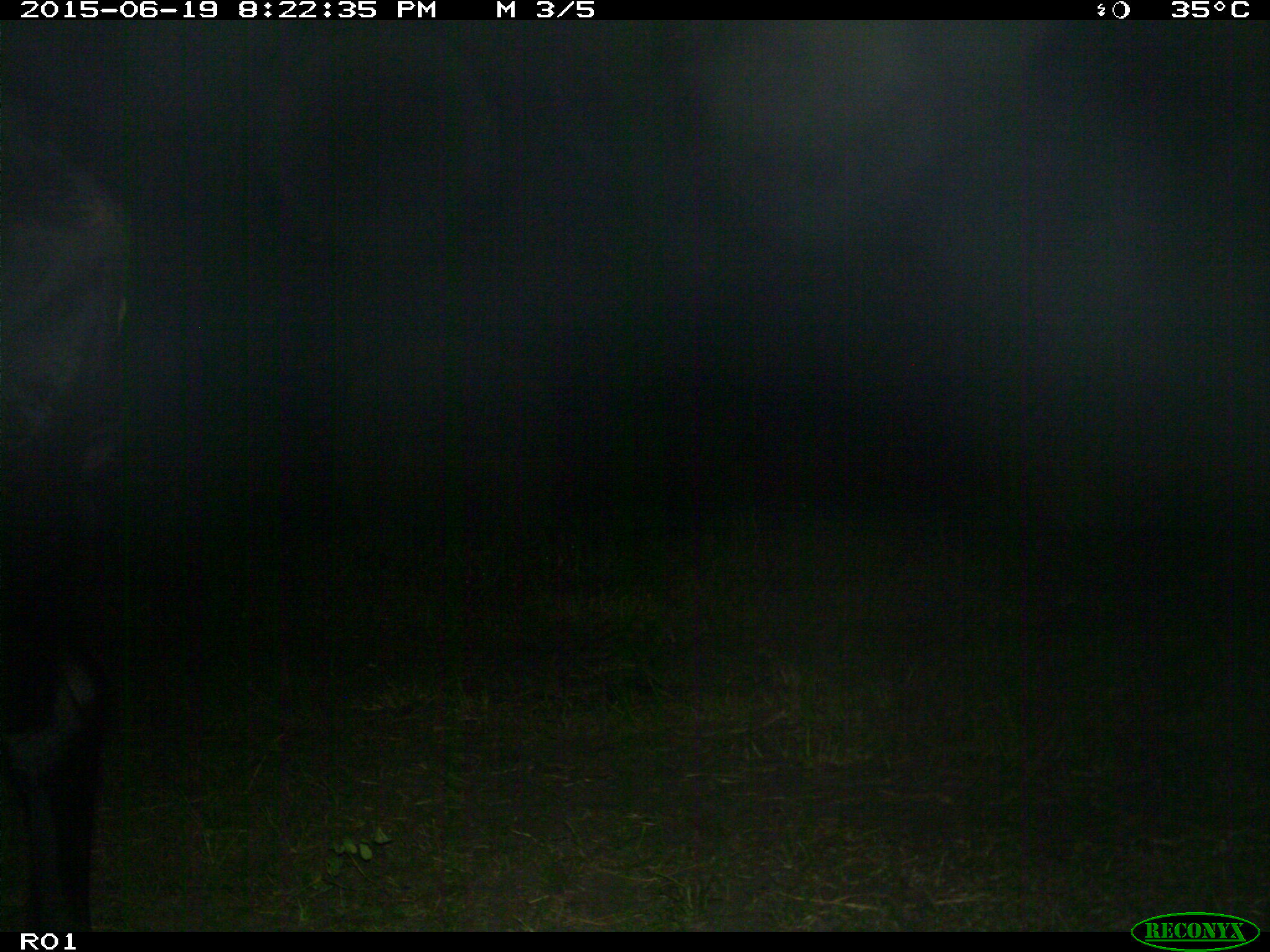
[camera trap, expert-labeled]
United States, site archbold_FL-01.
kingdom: Animalia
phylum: Chordata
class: Mammalia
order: Artiodactyla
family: Bovidae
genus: Bos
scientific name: Bos taurus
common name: domestic cow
Bos taurus (domestic cow).